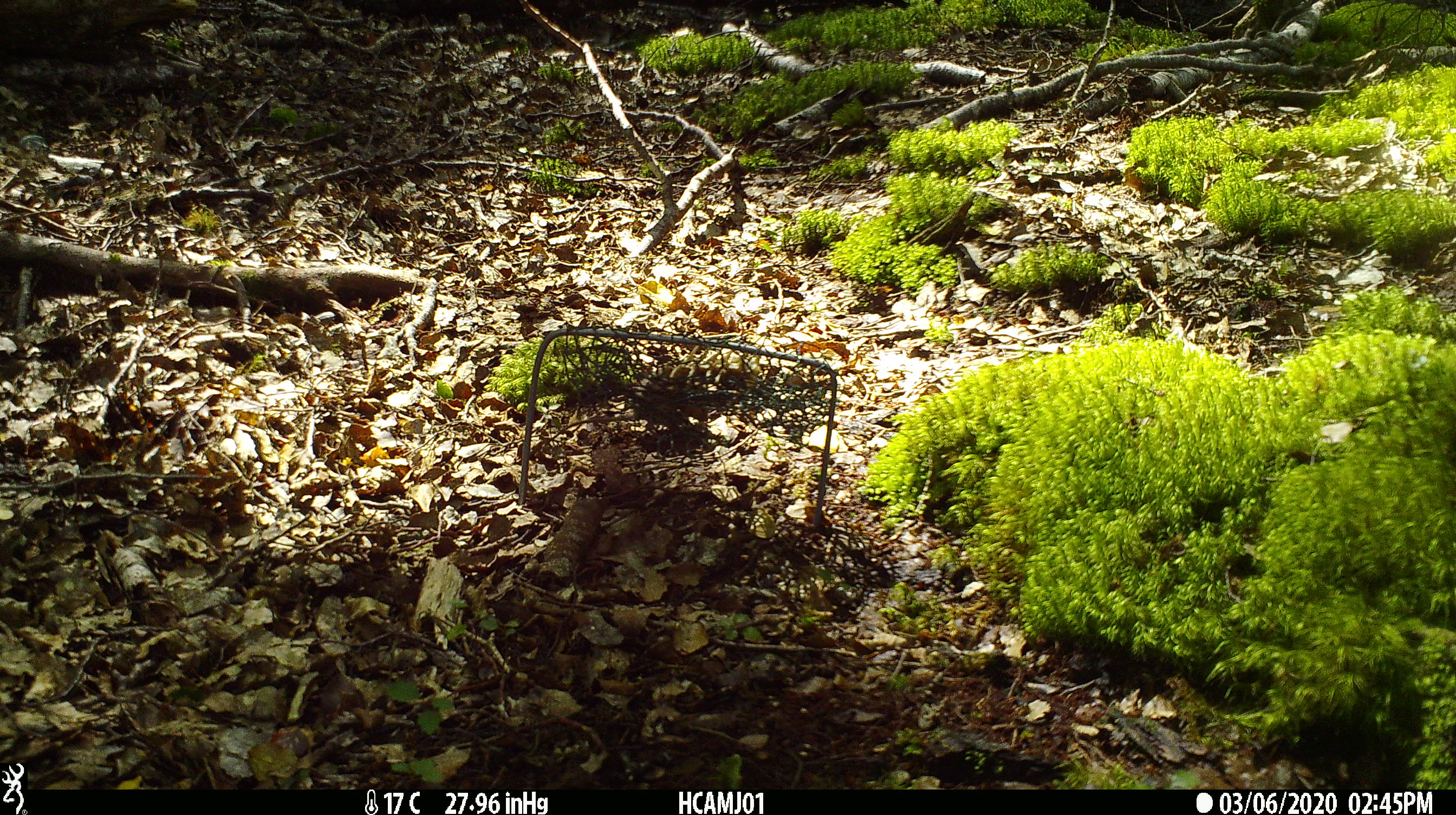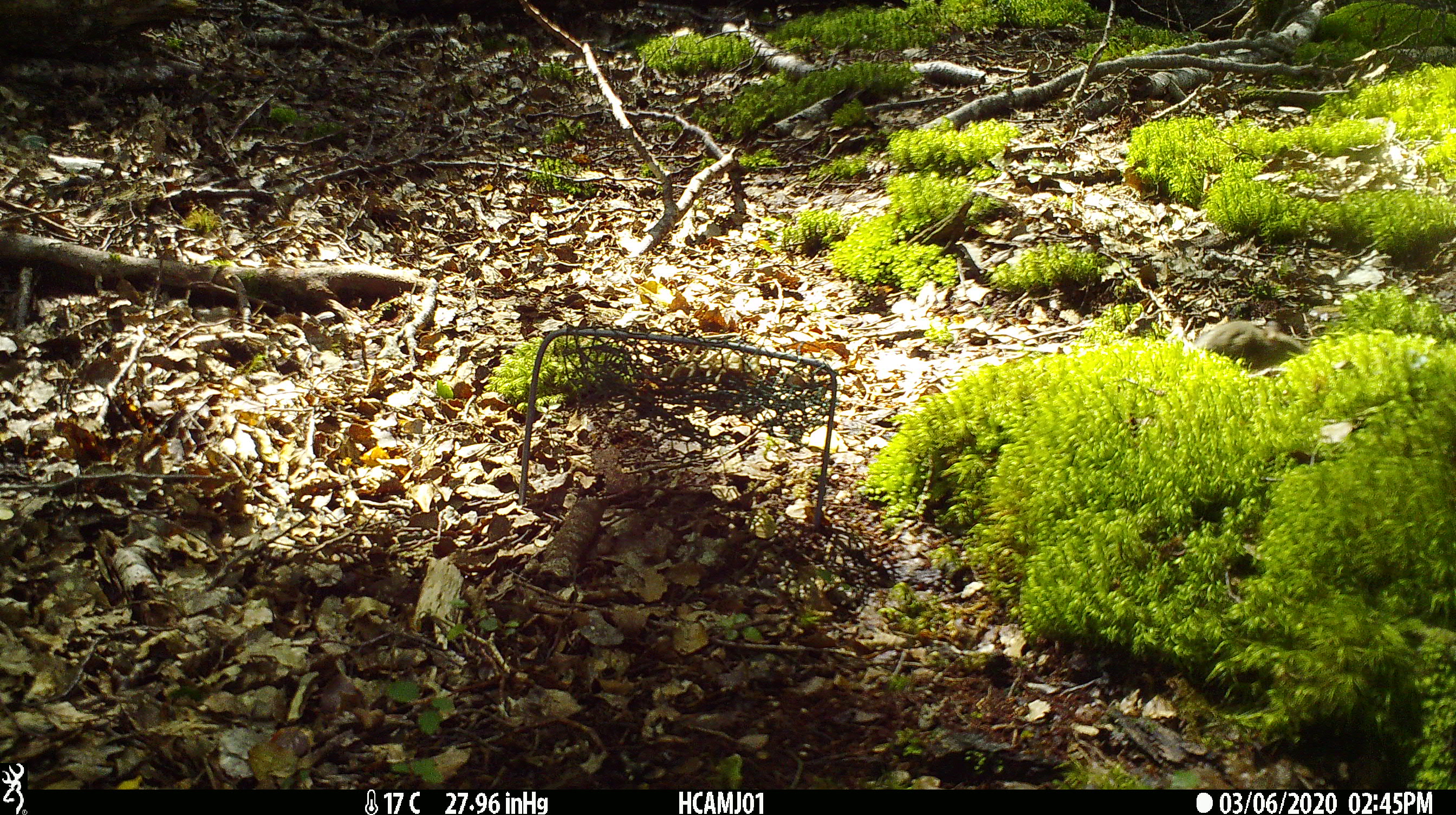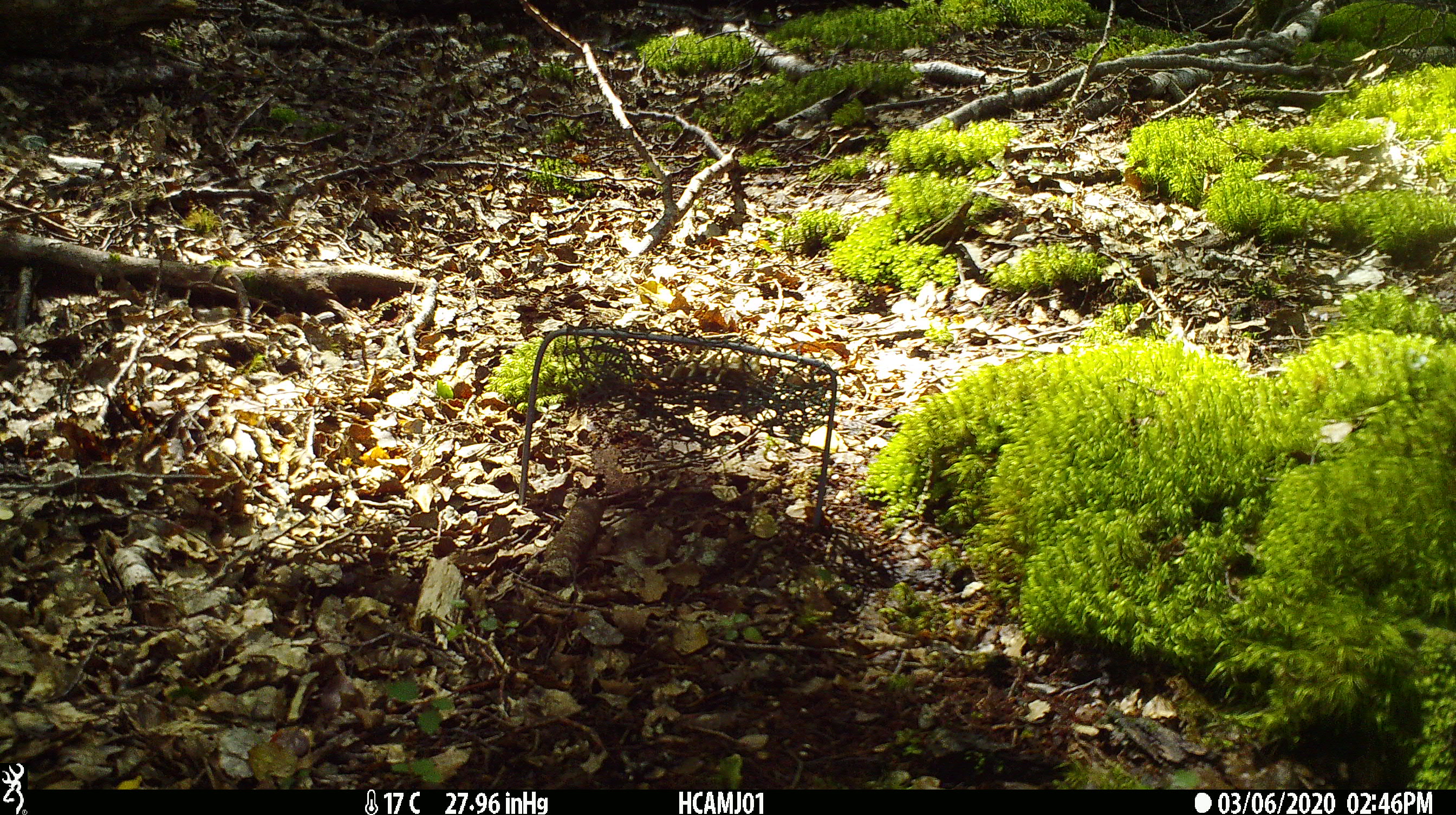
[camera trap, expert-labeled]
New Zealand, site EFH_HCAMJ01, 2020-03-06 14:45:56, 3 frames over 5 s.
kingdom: Animalia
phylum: Chordata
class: Mammalia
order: Rodentia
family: Muridae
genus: Mus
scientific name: Mus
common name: mouse